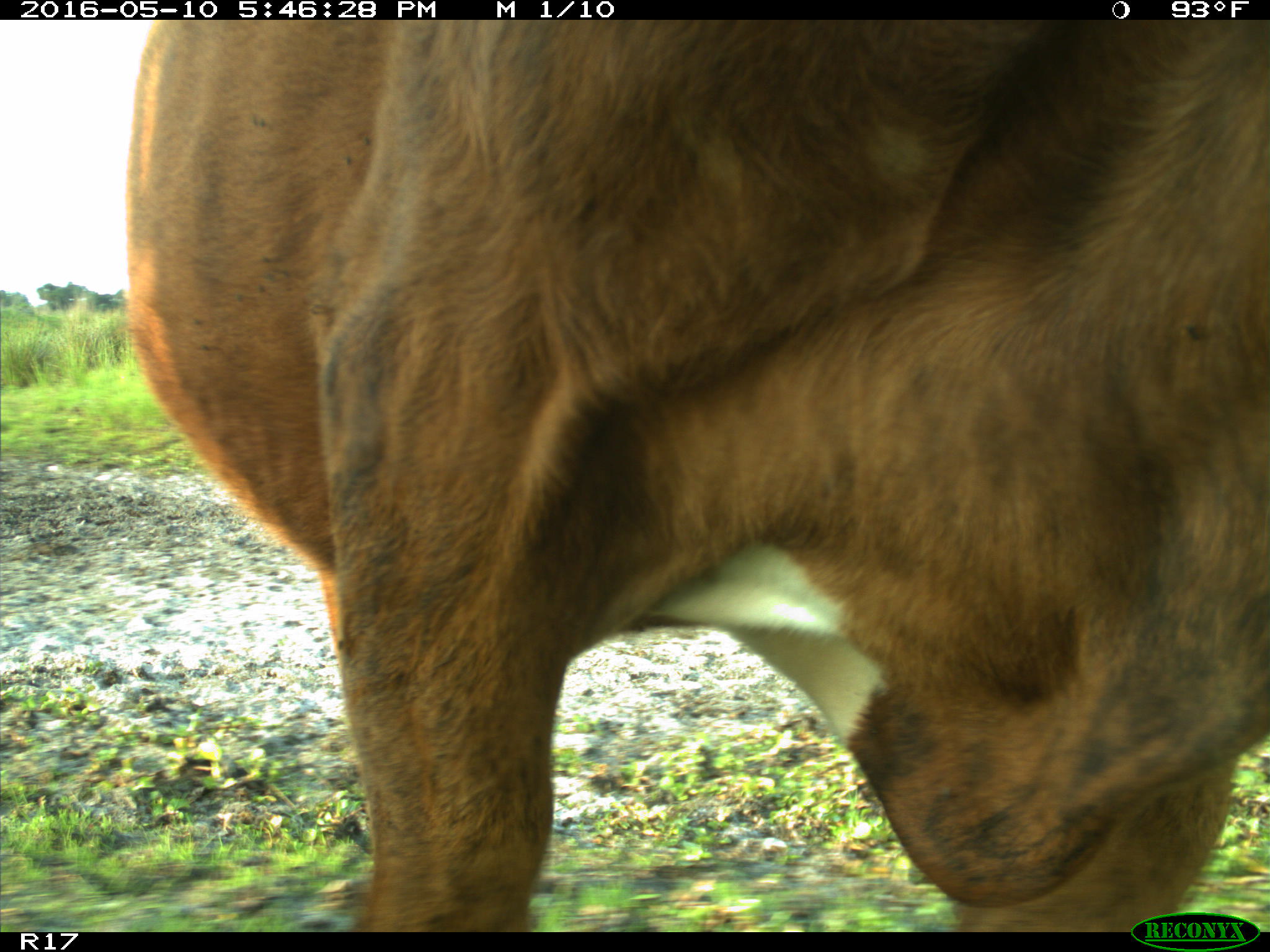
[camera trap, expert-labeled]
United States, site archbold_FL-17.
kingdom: Animalia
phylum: Chordata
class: Mammalia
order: Artiodactyla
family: Bovidae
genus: Bos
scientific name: Bos taurus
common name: domestic cow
Bos taurus (domestic cow).